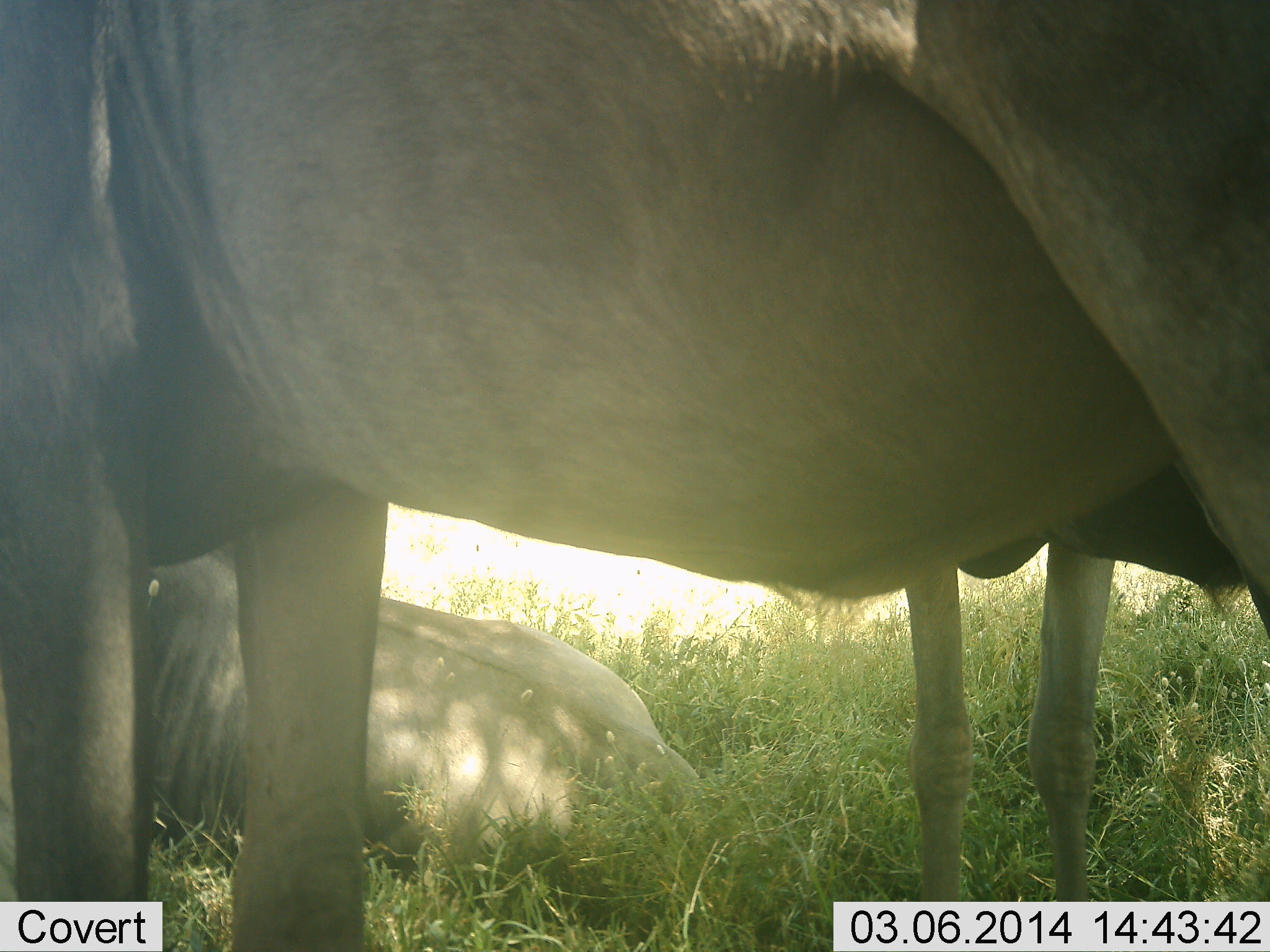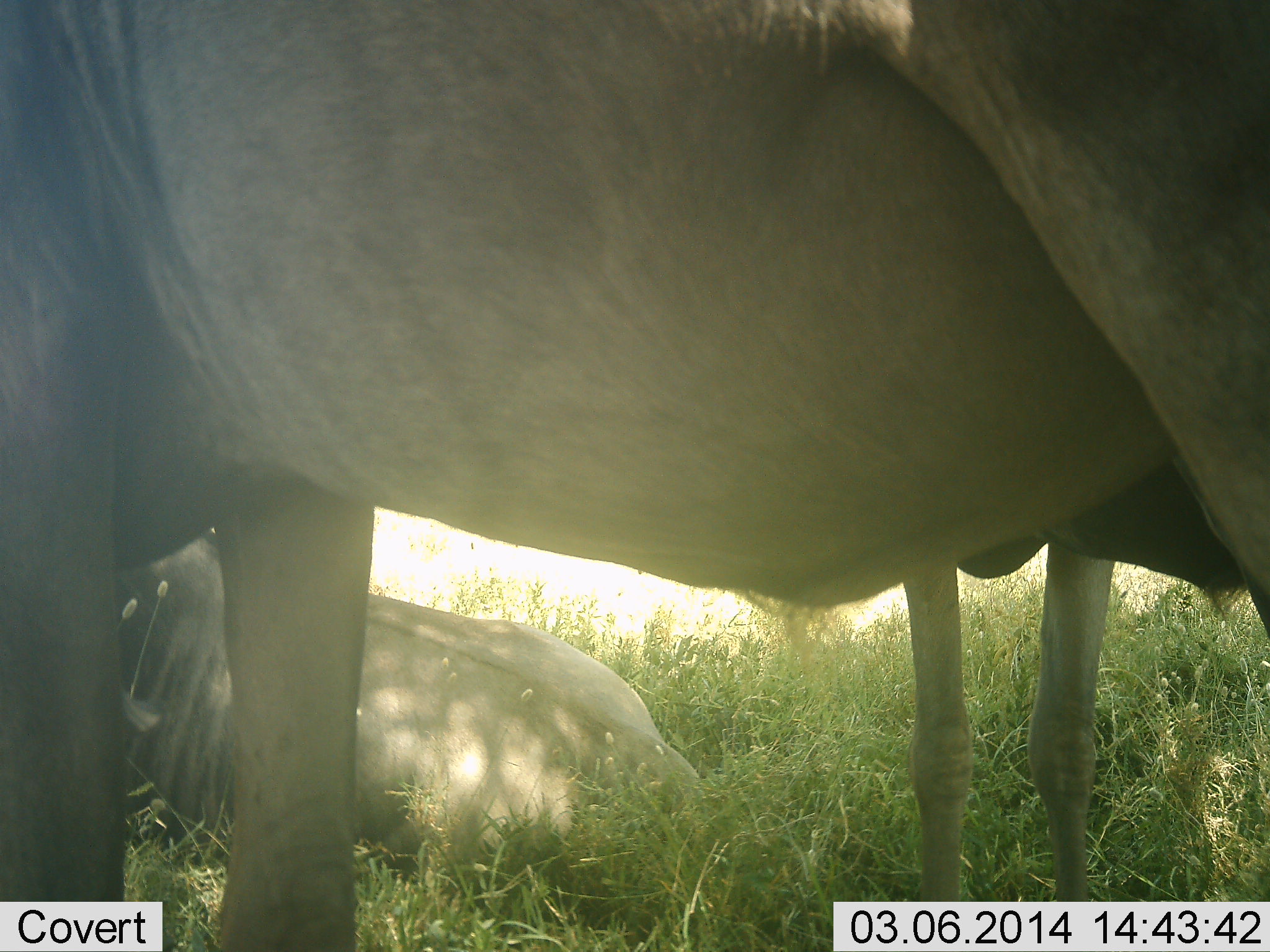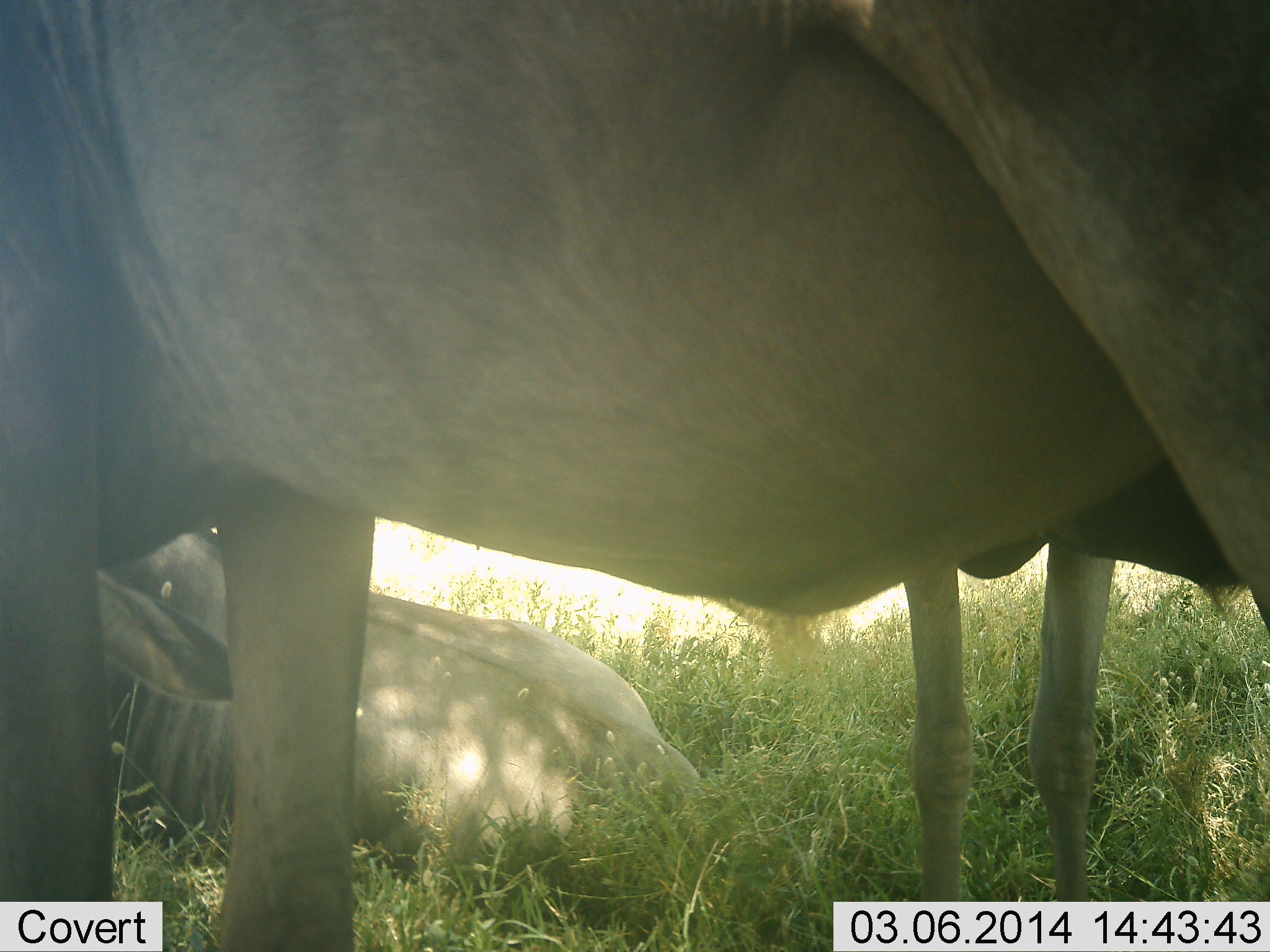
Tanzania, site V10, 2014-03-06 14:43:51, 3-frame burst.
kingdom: Animalia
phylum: Chordata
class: Mammalia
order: Artiodactyla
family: Bovidae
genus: Connochaetes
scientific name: Connochaetes taurinus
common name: blue wildebeest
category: wildebeest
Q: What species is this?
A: Wildebeest (blue wildebeest) (Connochaetes taurinus).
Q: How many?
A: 3.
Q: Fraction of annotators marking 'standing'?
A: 87%.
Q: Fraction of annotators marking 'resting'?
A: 91%.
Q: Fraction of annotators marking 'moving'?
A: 0%.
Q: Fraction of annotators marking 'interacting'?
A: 4%.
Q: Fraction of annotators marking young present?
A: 6%.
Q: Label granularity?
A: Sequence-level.